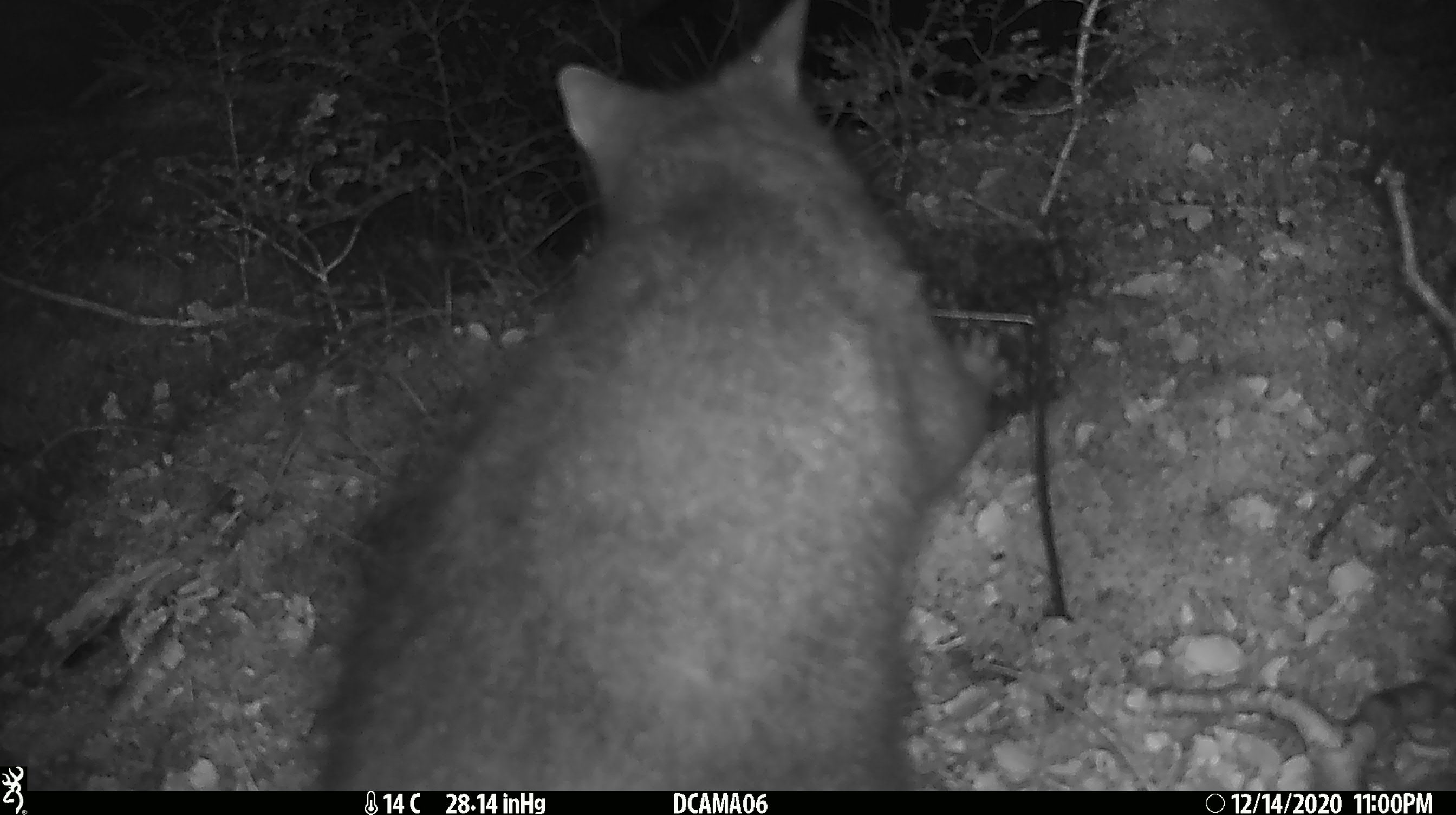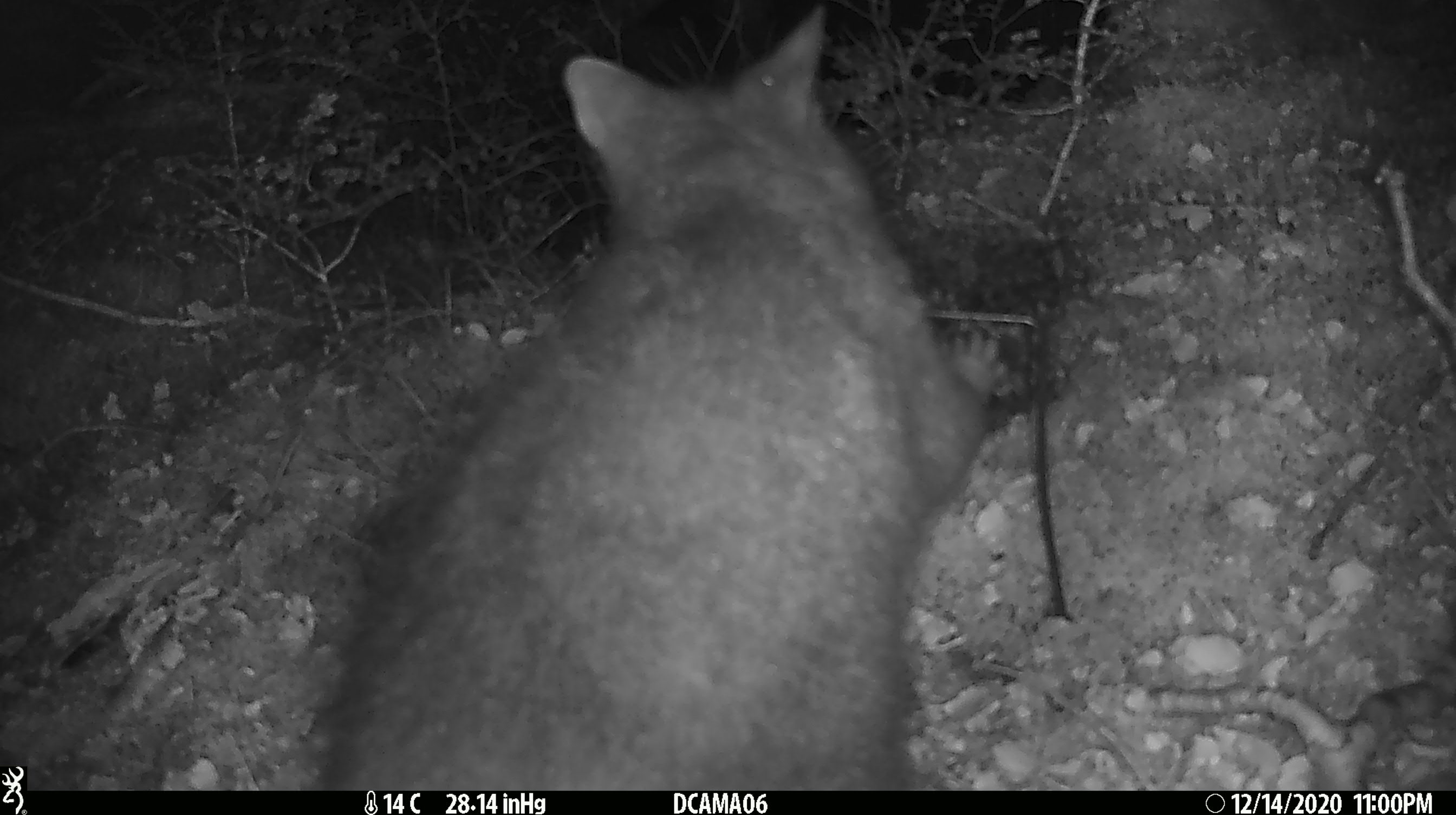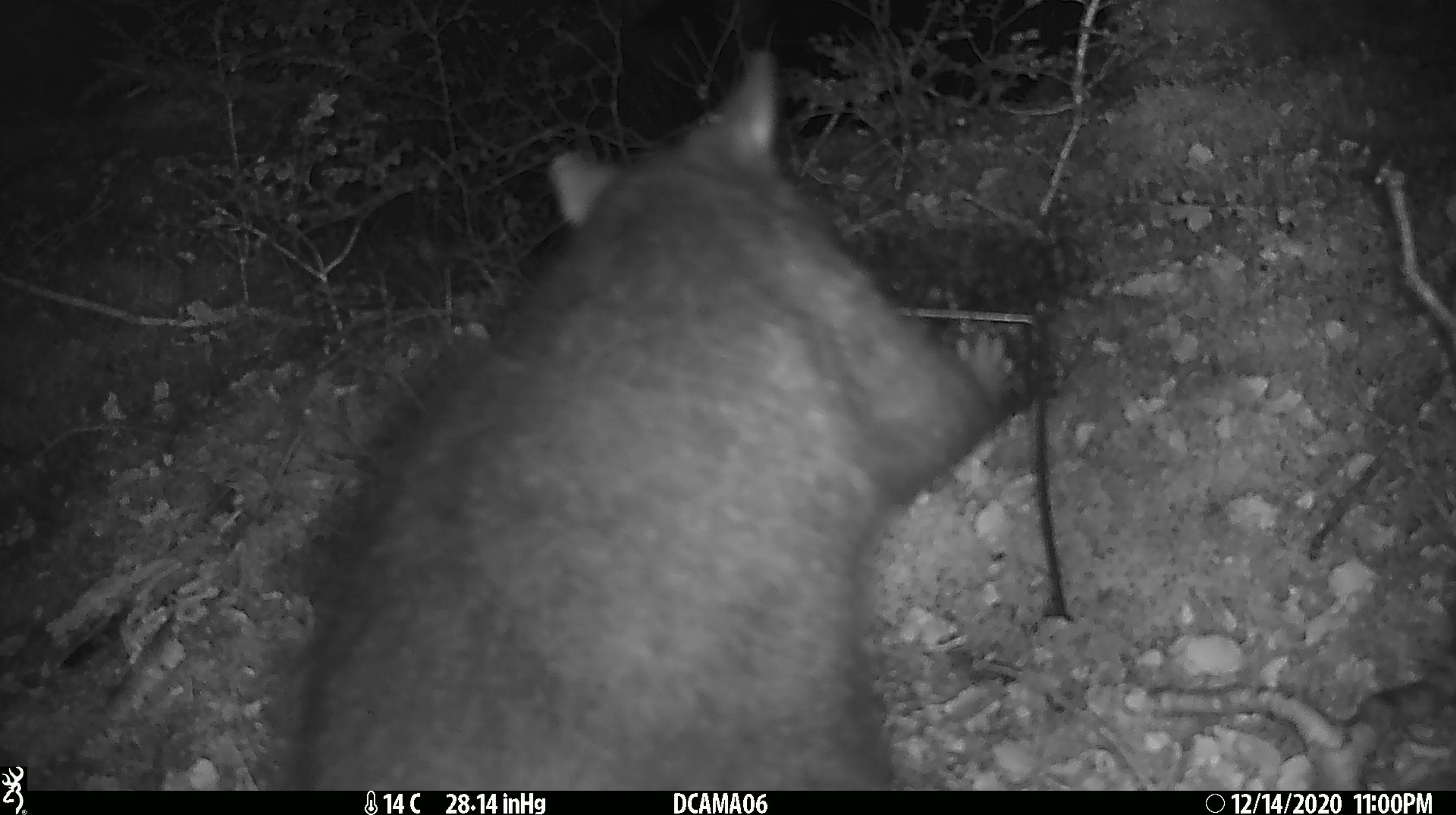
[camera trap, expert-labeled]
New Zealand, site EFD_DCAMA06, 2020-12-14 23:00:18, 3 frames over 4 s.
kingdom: Animalia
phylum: Chordata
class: Mammalia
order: Diprotodontia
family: Phalangeridae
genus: Trichosurus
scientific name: Trichosurus vulpecula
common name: common brushtail possum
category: possum